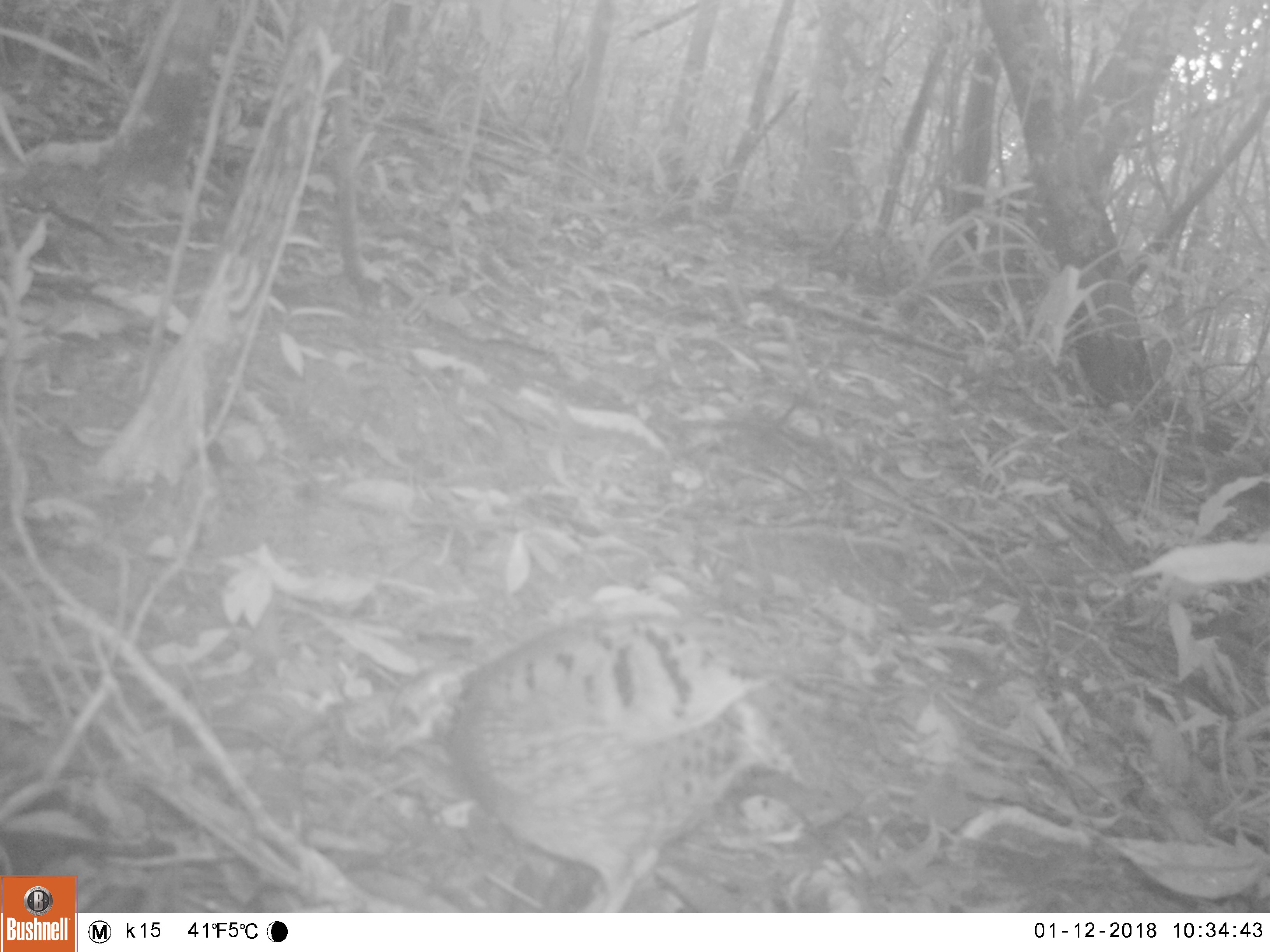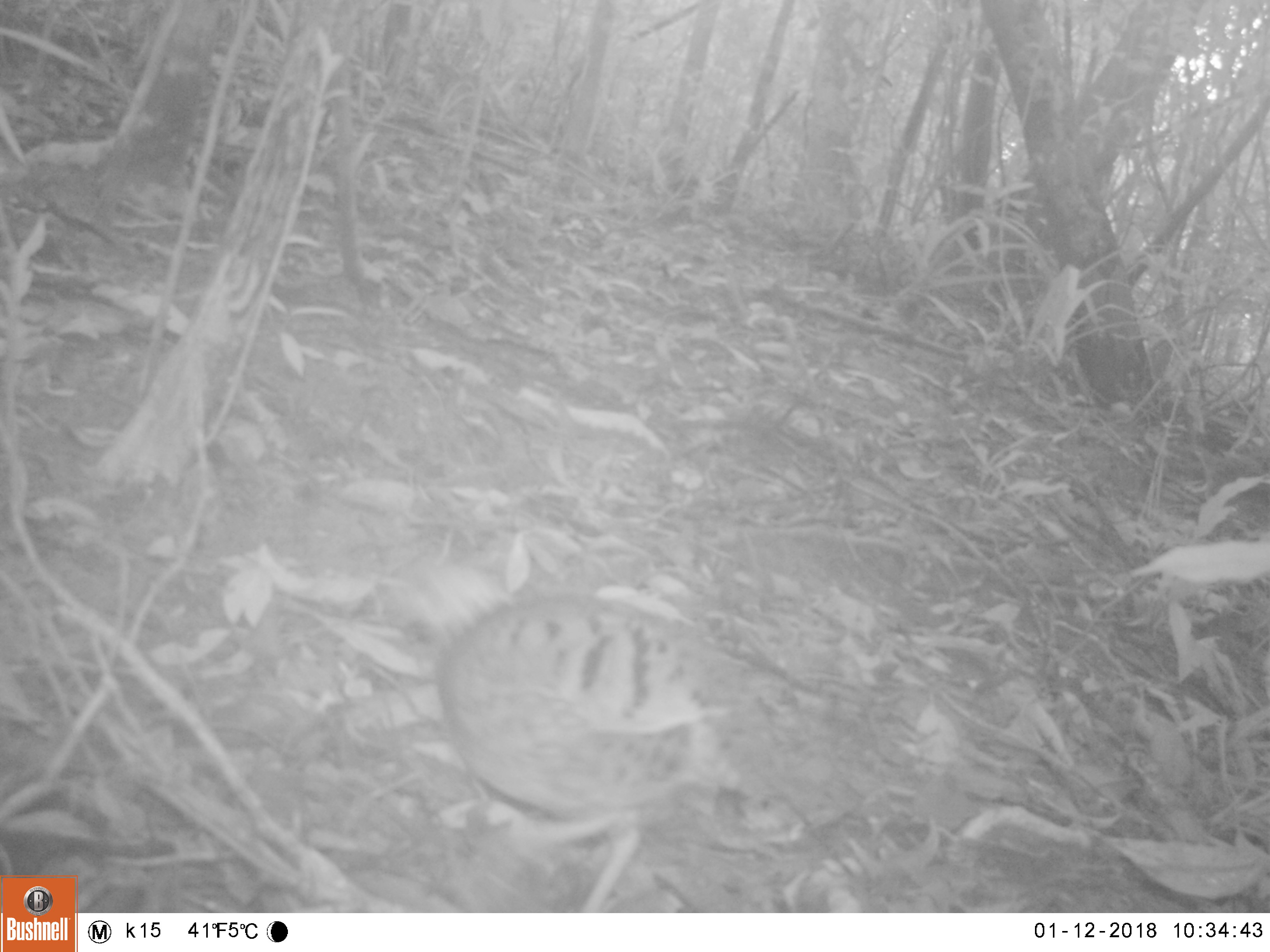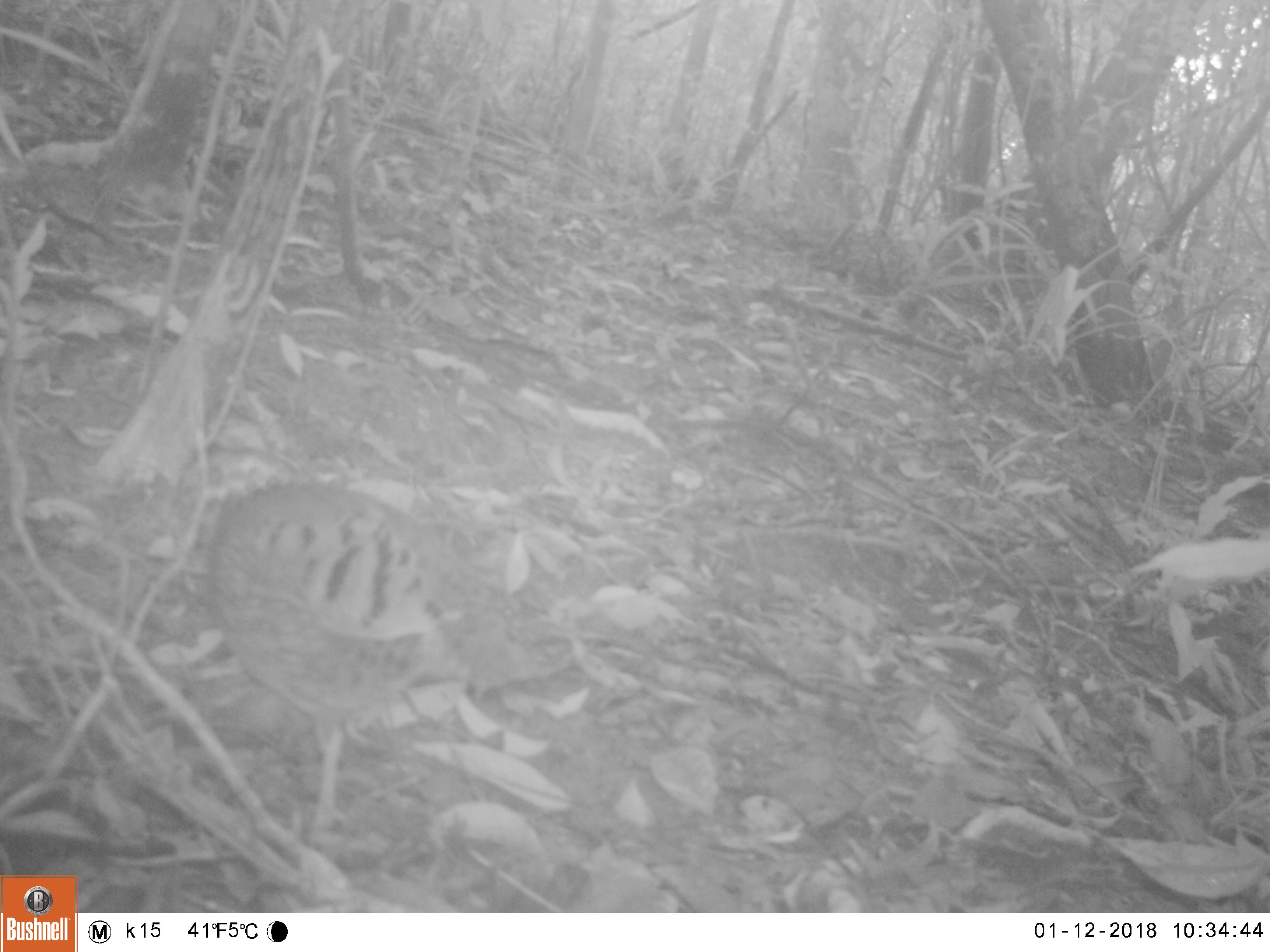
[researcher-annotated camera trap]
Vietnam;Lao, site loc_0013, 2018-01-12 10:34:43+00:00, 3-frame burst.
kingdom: Animalia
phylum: Chordata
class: Aves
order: Galliformes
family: Phasianidae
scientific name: Phasianidae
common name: partridge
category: unidentified partridge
Unidentified partridge (partridge) (Phasianidae). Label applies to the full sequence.